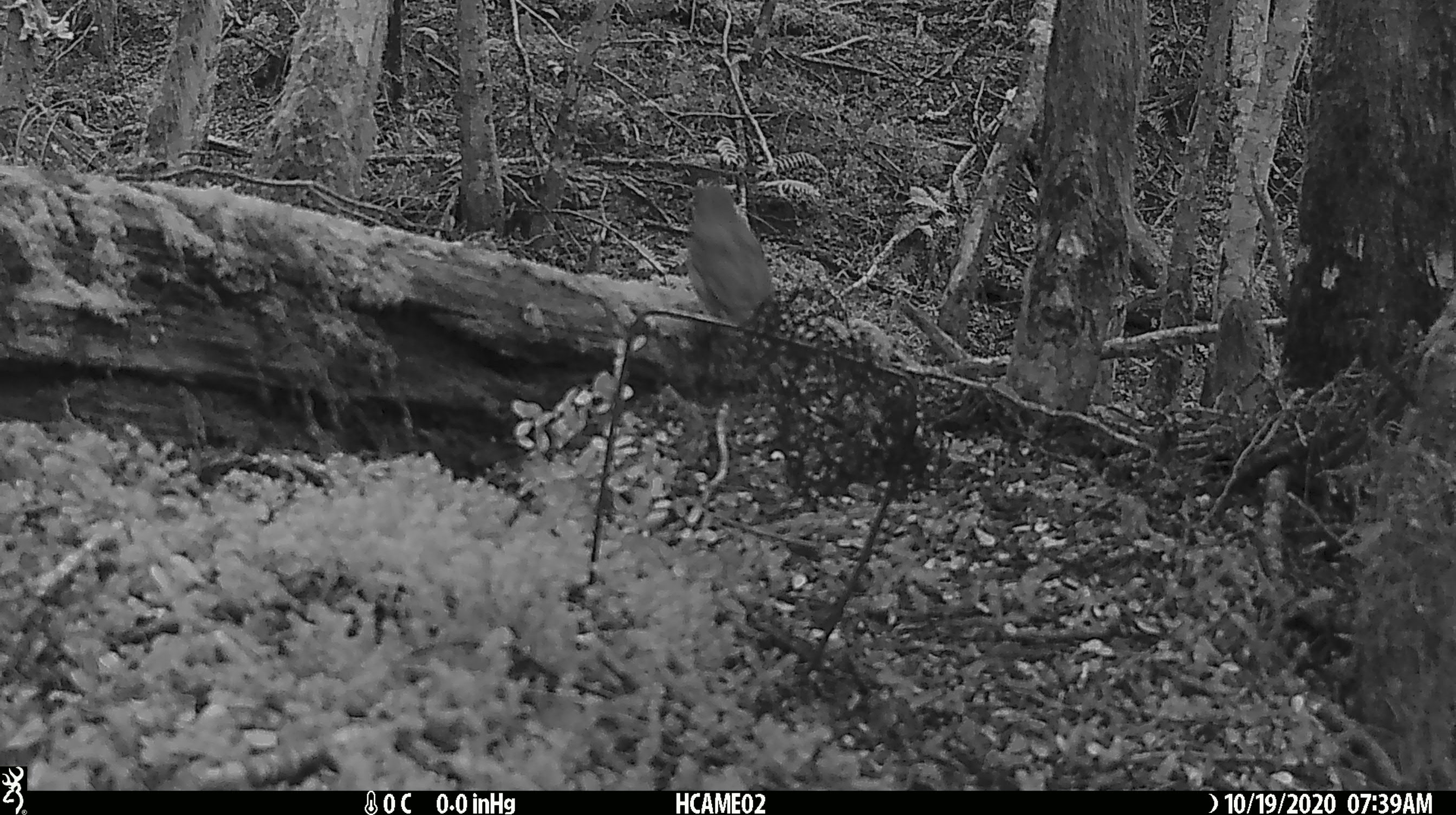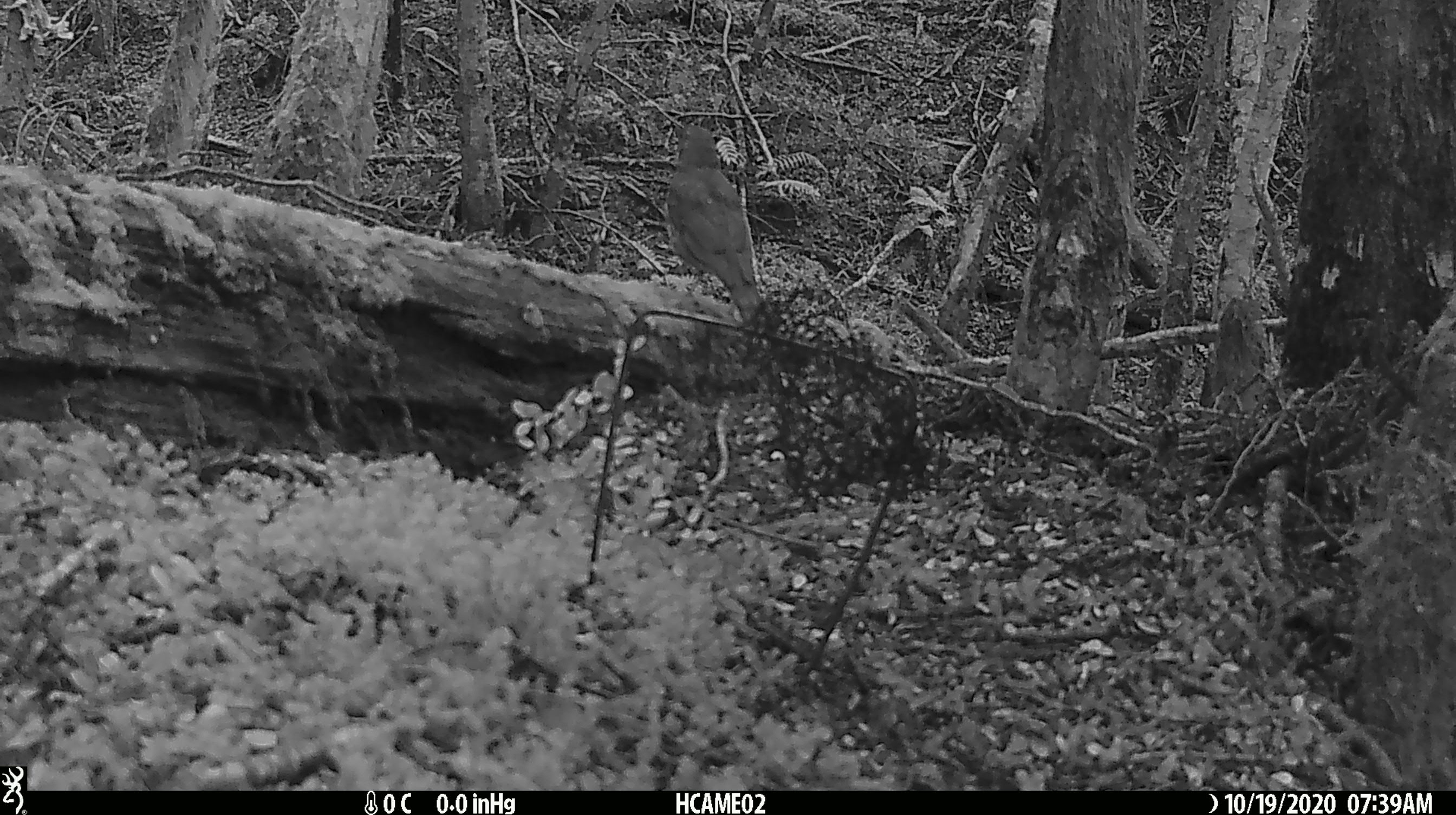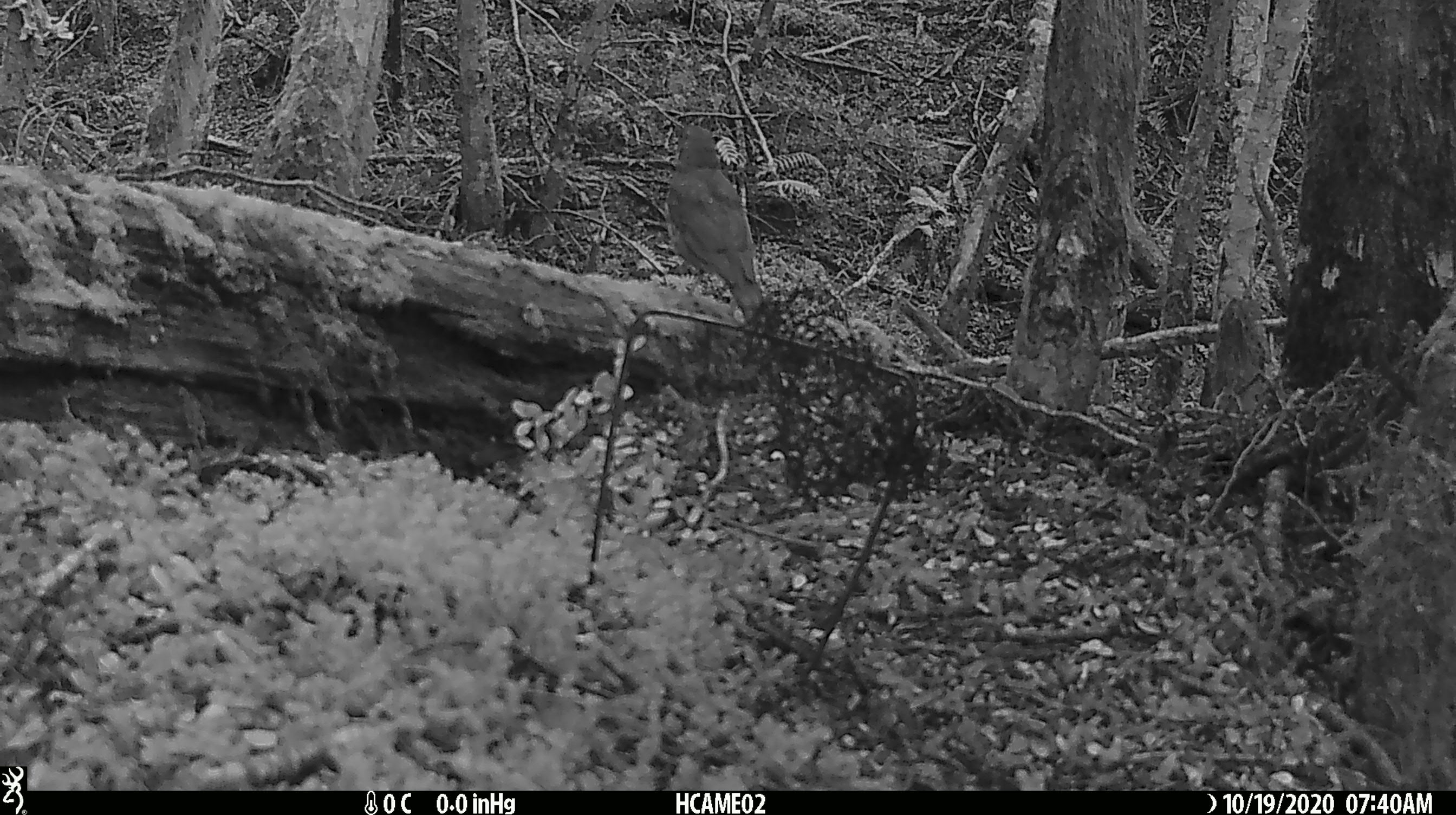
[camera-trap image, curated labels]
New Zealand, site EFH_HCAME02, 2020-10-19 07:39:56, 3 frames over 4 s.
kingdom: Animalia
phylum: Chordata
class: Aves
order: Passeriformes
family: Turdidae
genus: Turdus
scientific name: Turdus philomelos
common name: song thrush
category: thrush